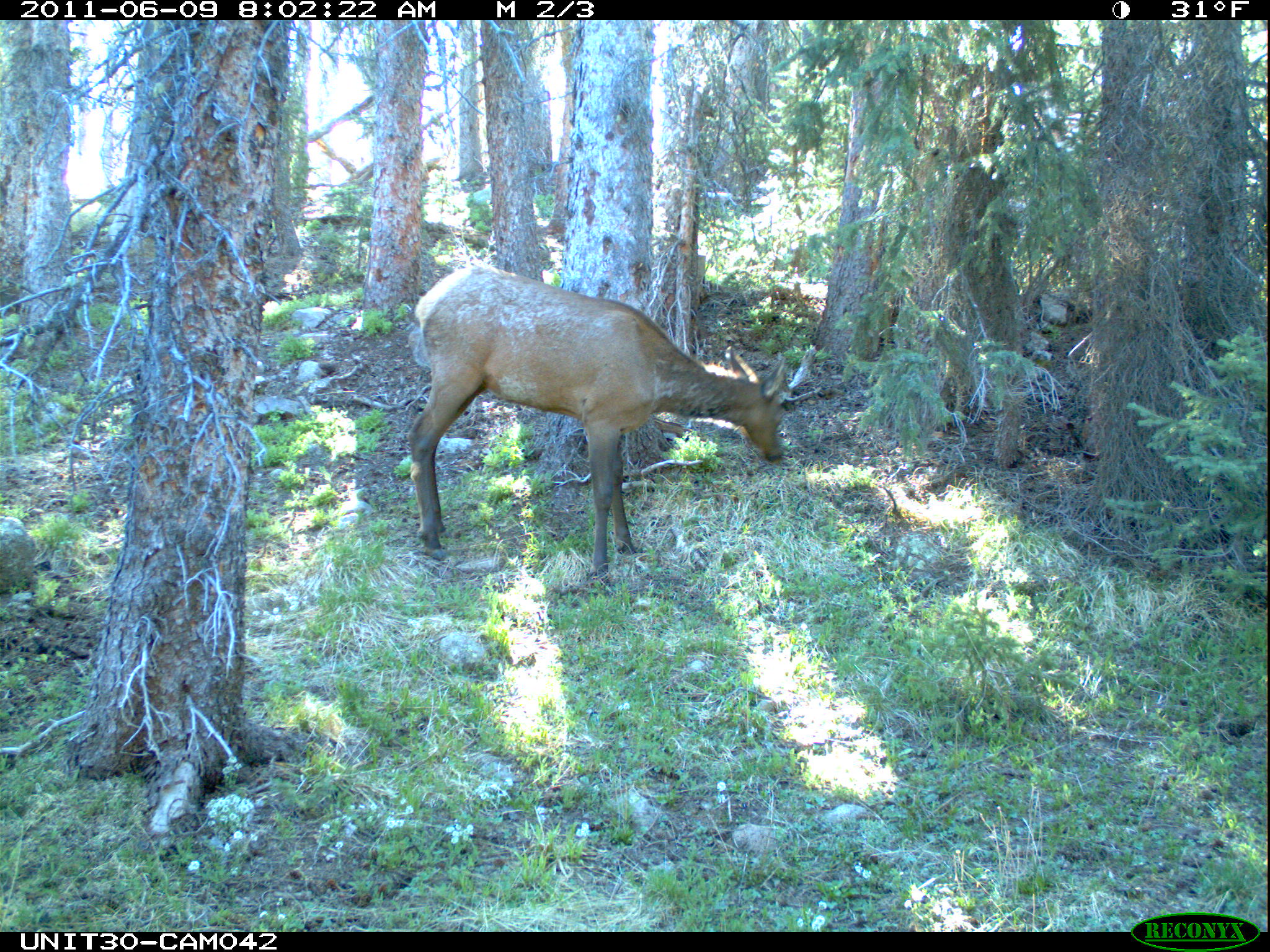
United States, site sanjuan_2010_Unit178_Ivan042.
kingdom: Animalia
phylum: Chordata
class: Mammalia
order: Artiodactyla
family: Cervidae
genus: Cervus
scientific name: Cervus elaphus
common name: red deer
Cervus elaphus (red deer).